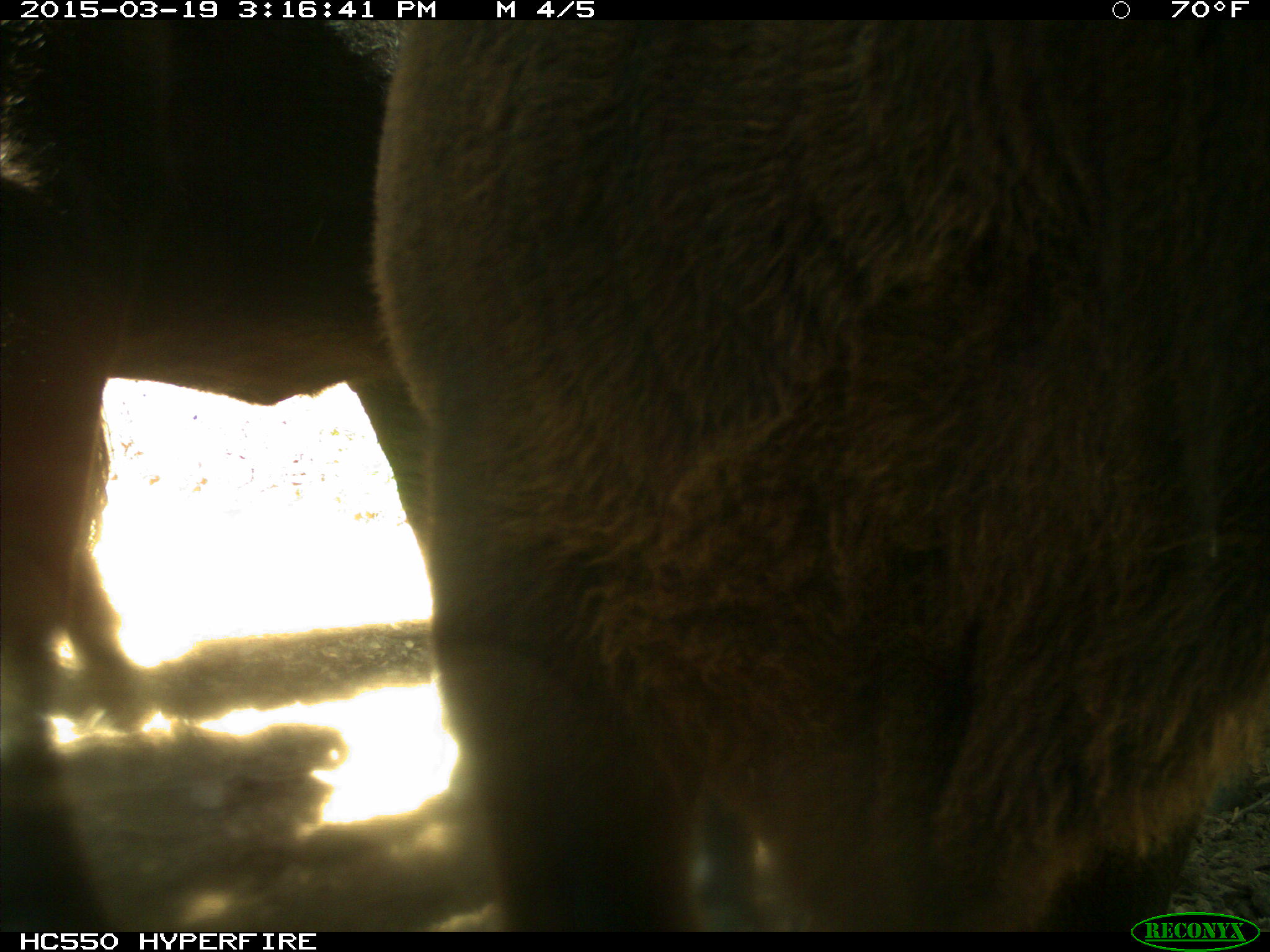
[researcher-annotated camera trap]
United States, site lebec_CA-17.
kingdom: Animalia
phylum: Chordata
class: Mammalia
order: Artiodactyla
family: Bovidae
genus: Bos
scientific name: Bos taurus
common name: domestic cow